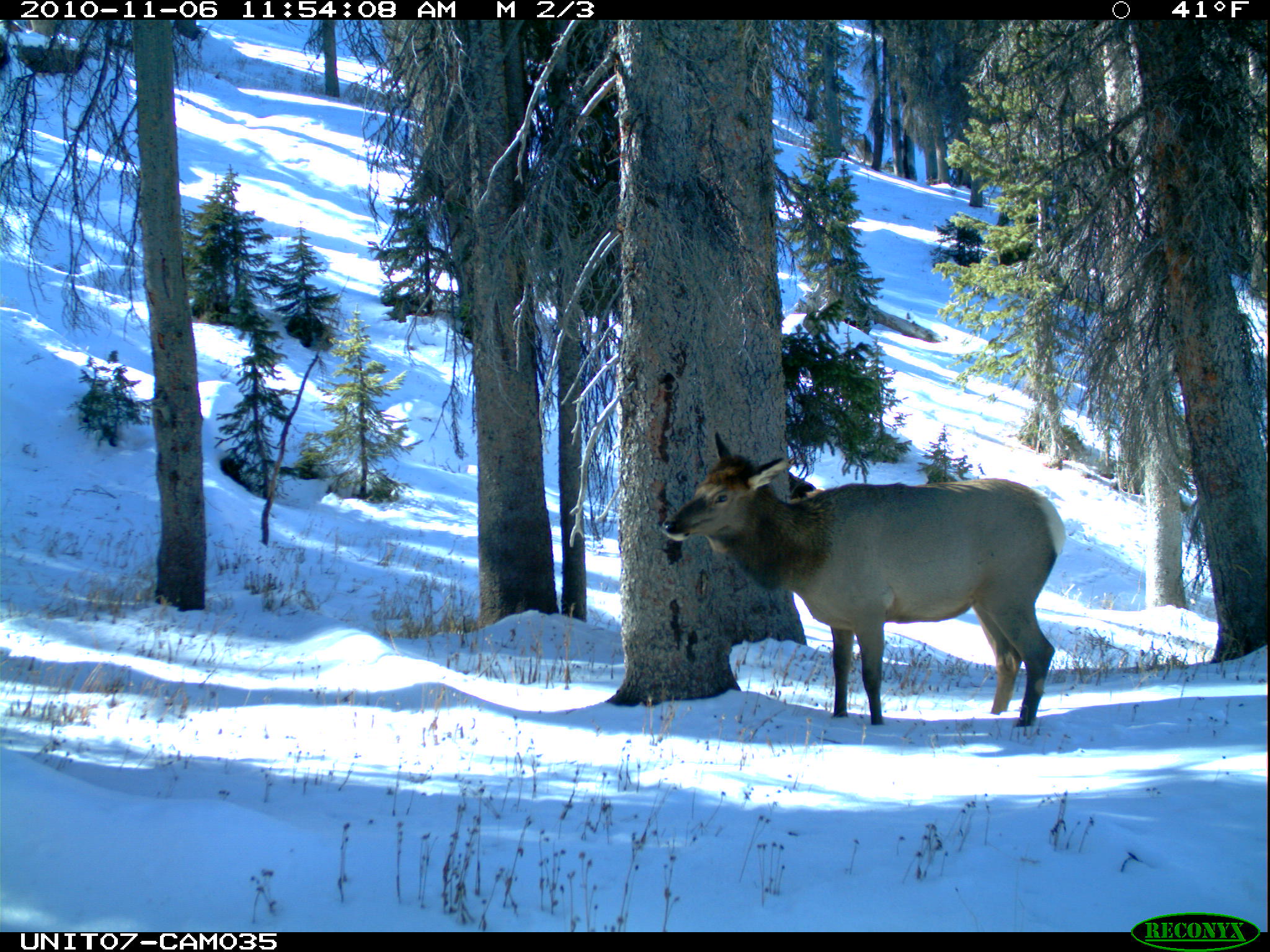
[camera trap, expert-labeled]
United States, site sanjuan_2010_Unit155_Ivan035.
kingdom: Animalia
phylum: Chordata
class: Mammalia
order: Artiodactyla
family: Cervidae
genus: Cervus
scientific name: Cervus elaphus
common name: red deer